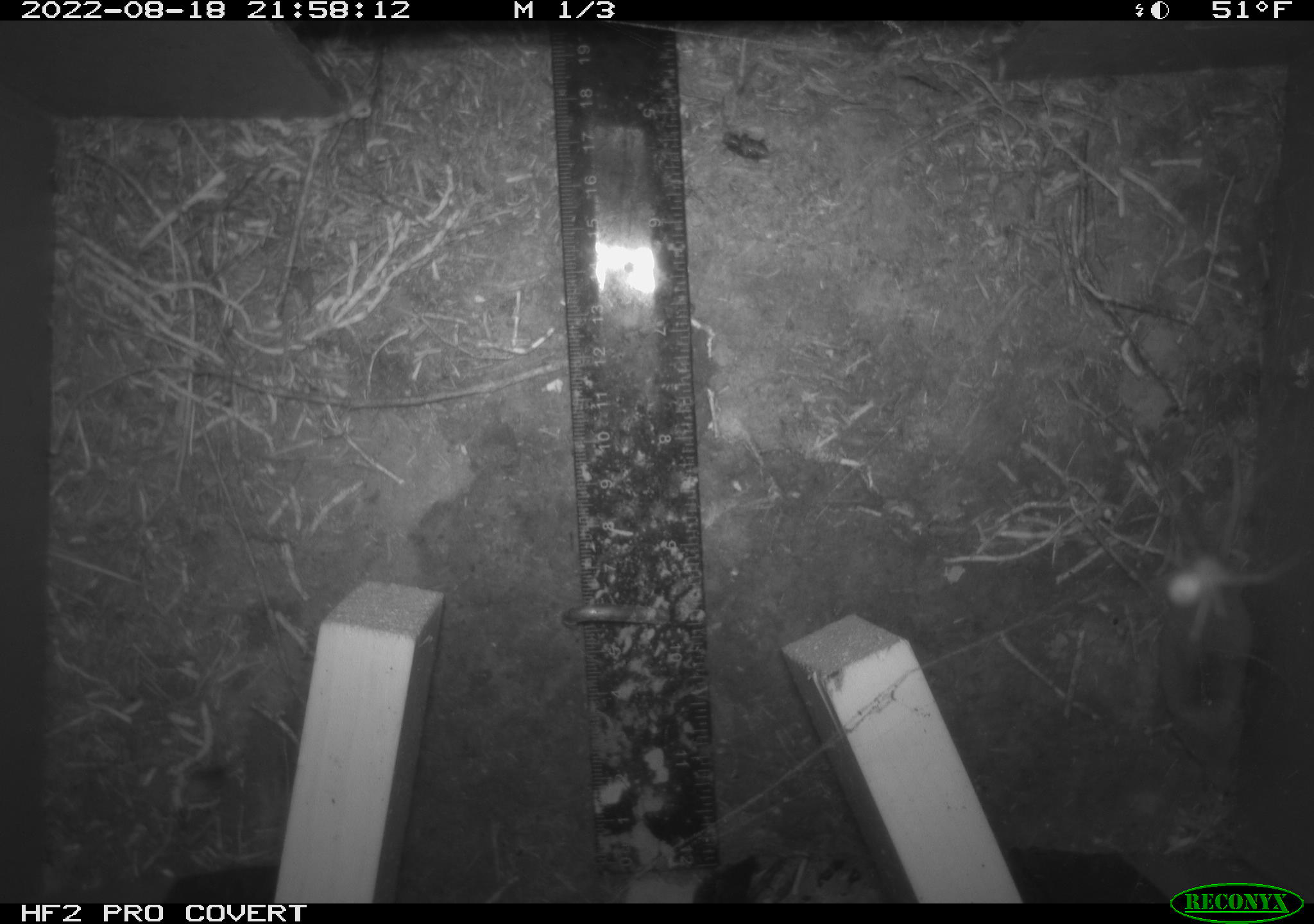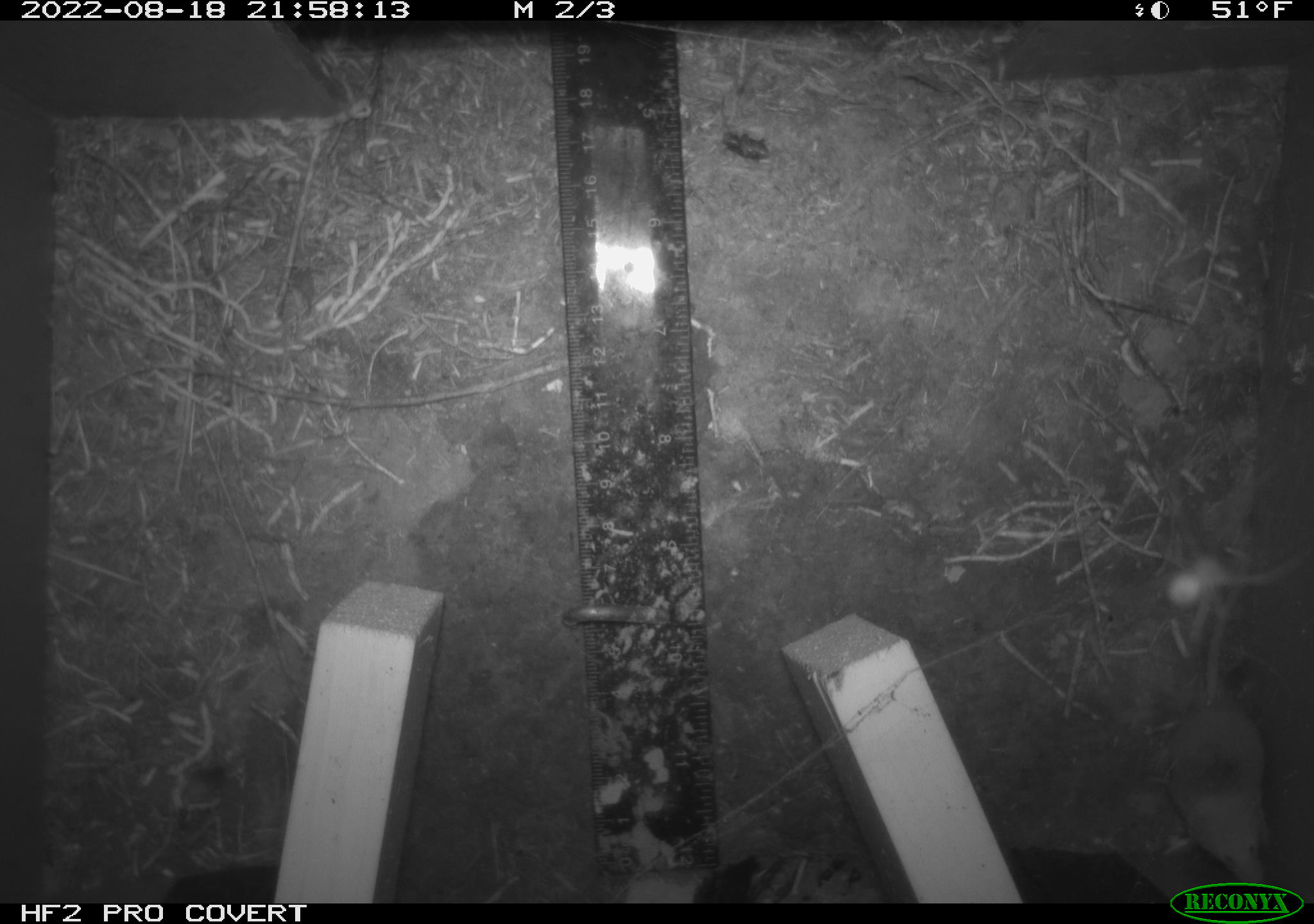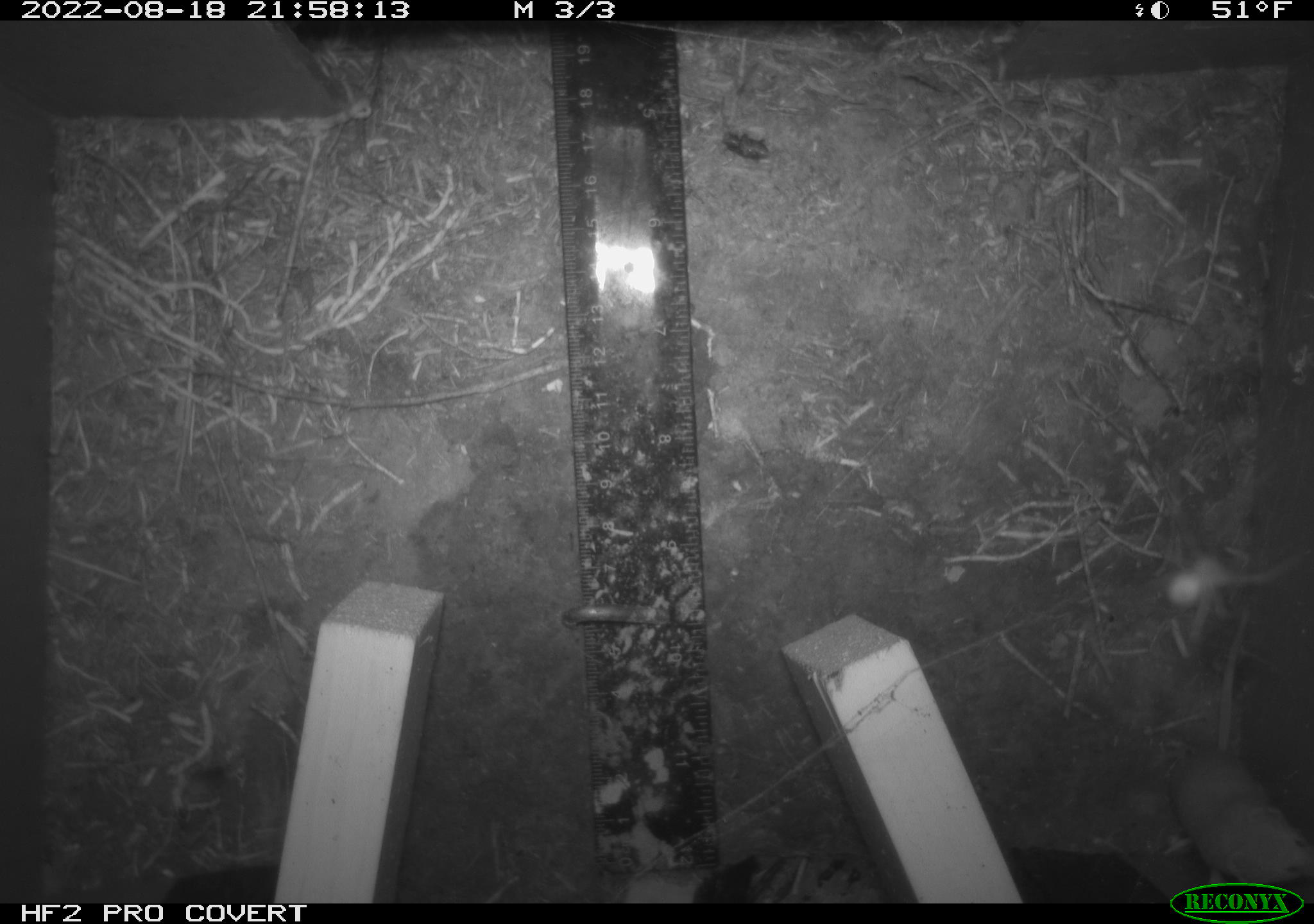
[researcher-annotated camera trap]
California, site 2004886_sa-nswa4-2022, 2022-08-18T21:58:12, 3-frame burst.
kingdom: Animalia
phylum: Chordata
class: Mammalia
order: Eulipotyphla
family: Soricidae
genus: Sorex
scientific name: Sorex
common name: long-tailed shrew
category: sorex species